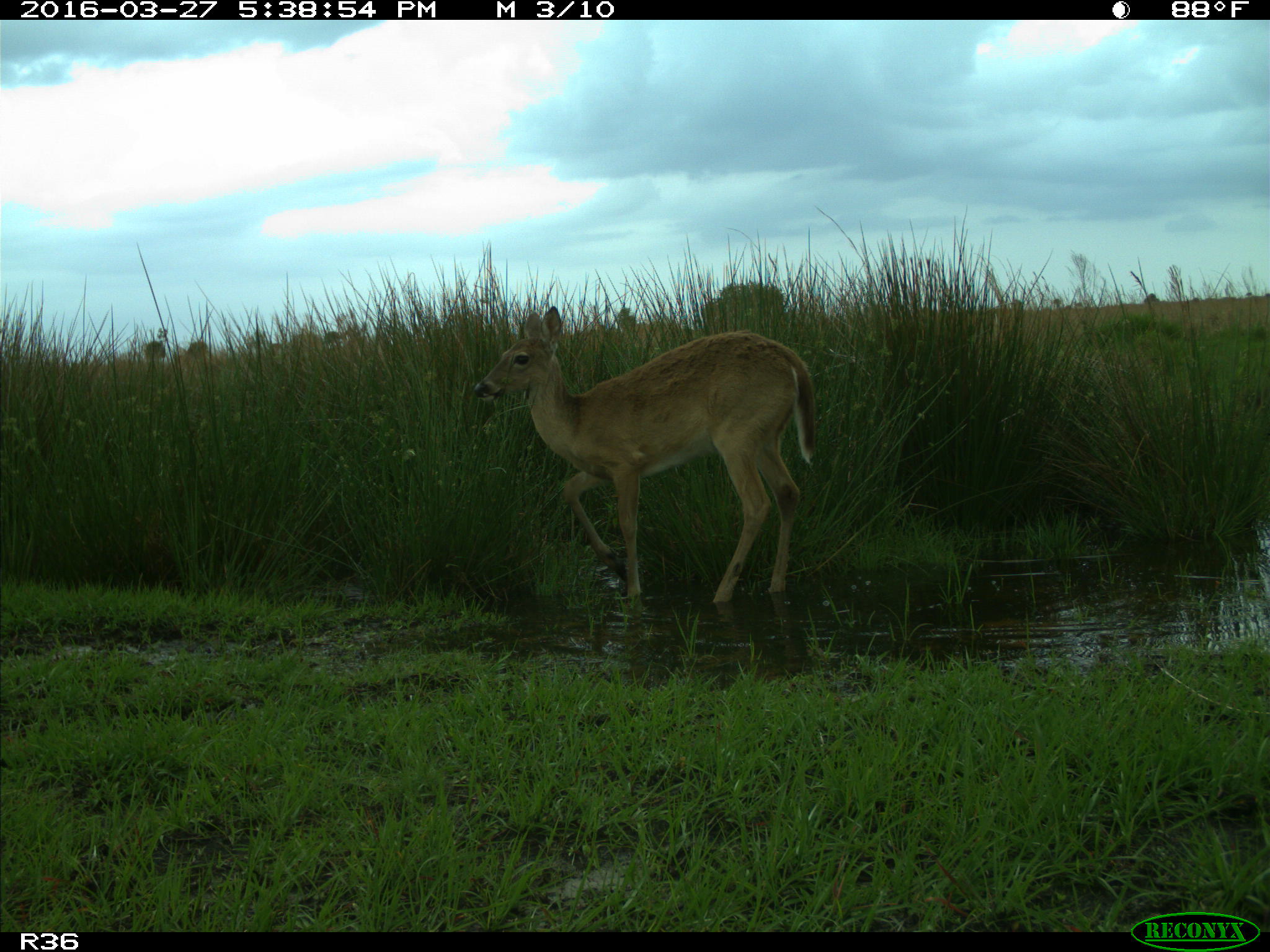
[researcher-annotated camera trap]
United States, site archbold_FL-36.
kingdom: Animalia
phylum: Chordata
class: Mammalia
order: Artiodactyla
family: Cervidae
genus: Odocoileus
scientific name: Odocoileus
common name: deer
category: unidentified deer